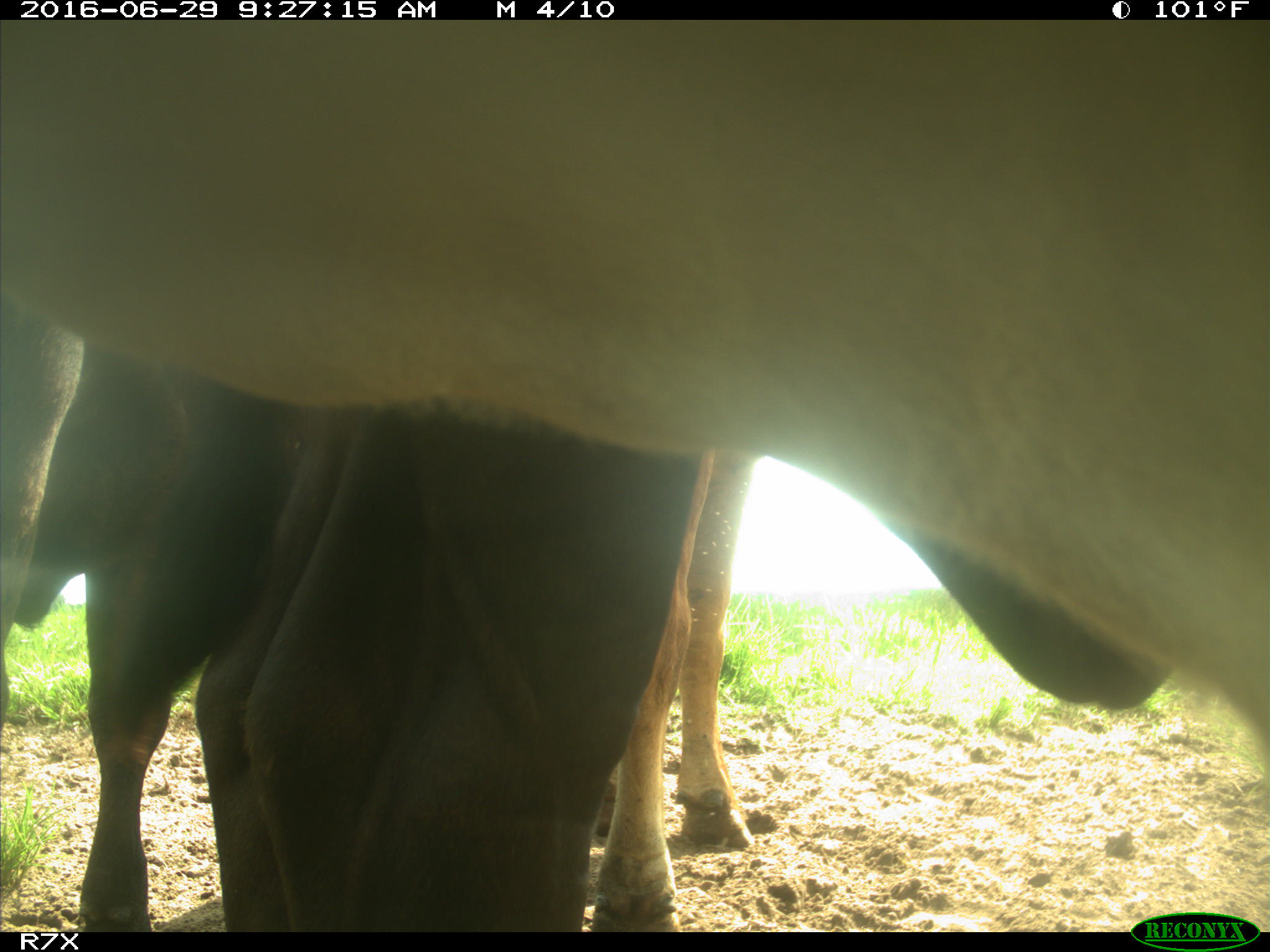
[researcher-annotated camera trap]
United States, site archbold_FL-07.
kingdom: Animalia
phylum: Chordata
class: Mammalia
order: Artiodactyla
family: Bovidae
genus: Bos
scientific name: Bos taurus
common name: domestic cow